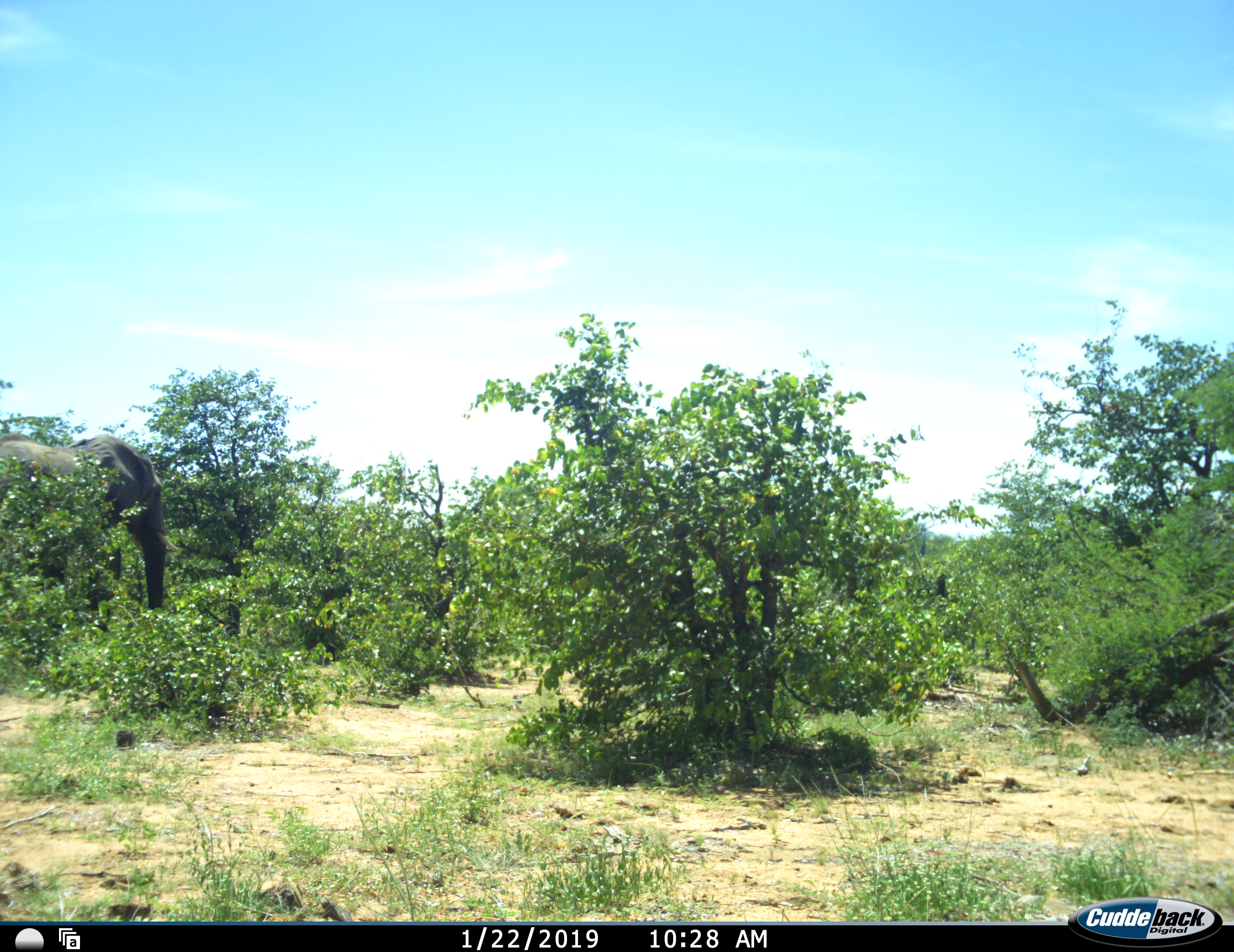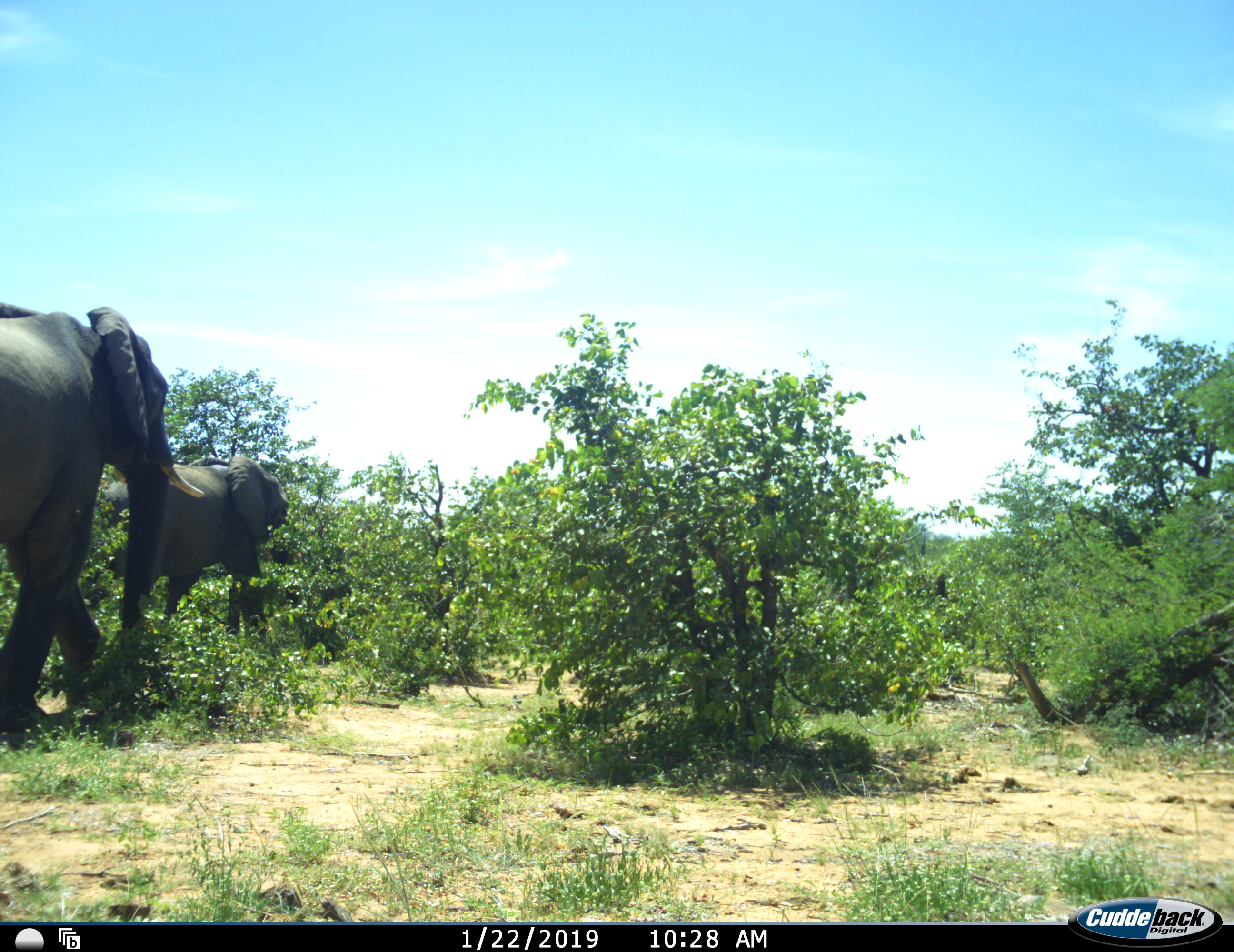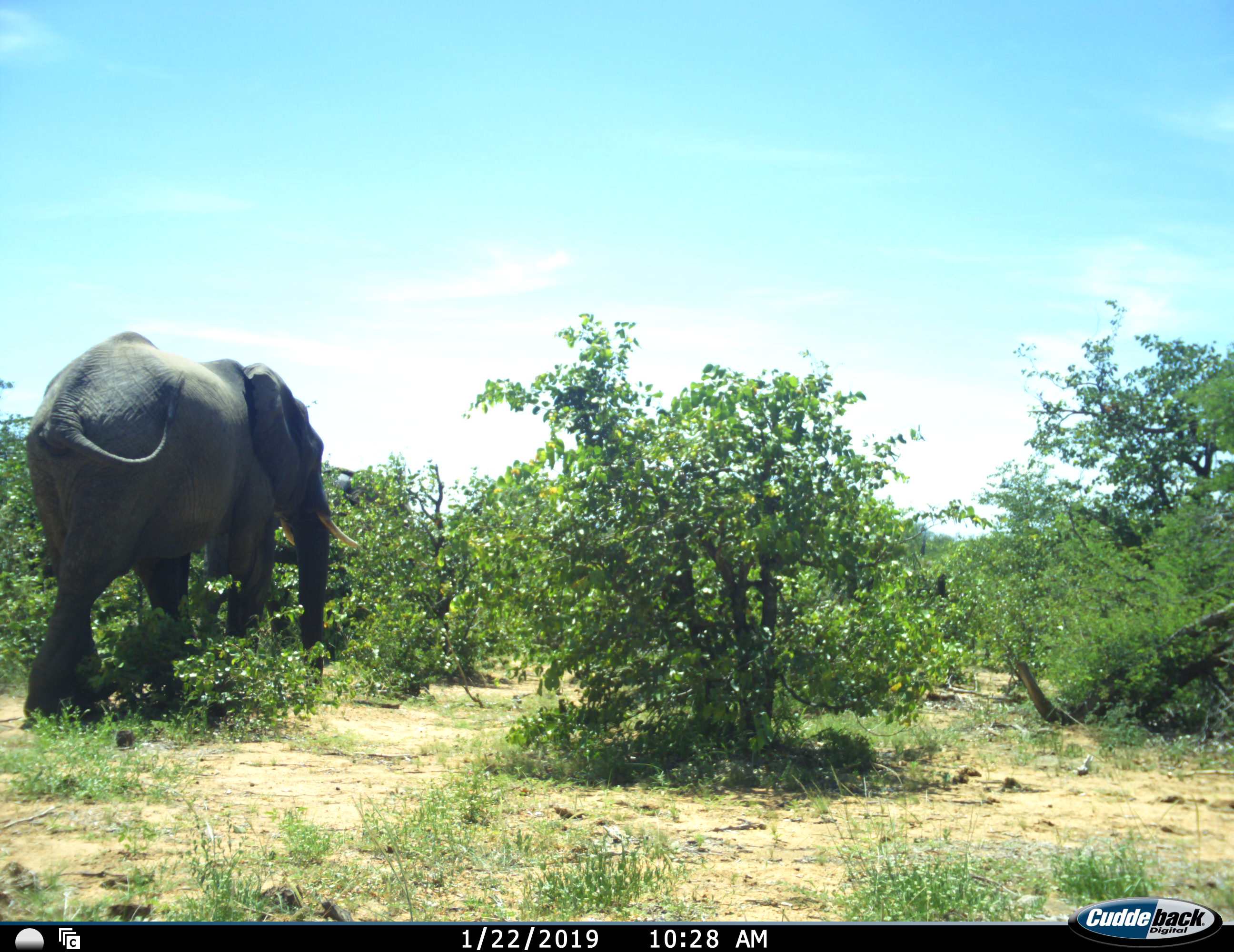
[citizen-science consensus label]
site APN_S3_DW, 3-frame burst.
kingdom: Animalia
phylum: Chordata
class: Mammalia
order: Proboscidea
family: Elephantidae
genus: Loxodonta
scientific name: Loxodonta africana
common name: african bush elephant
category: elephant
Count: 2.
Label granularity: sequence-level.